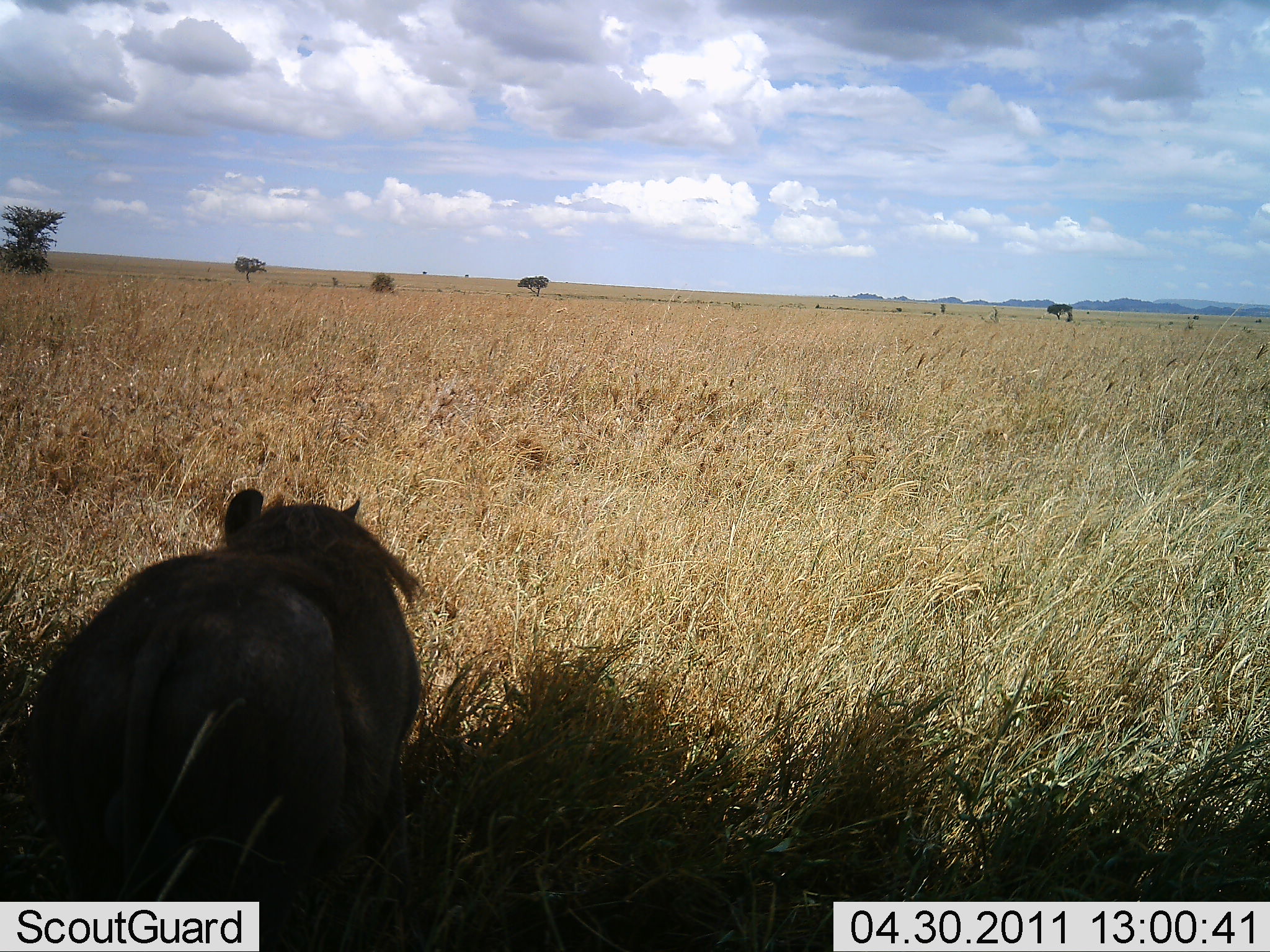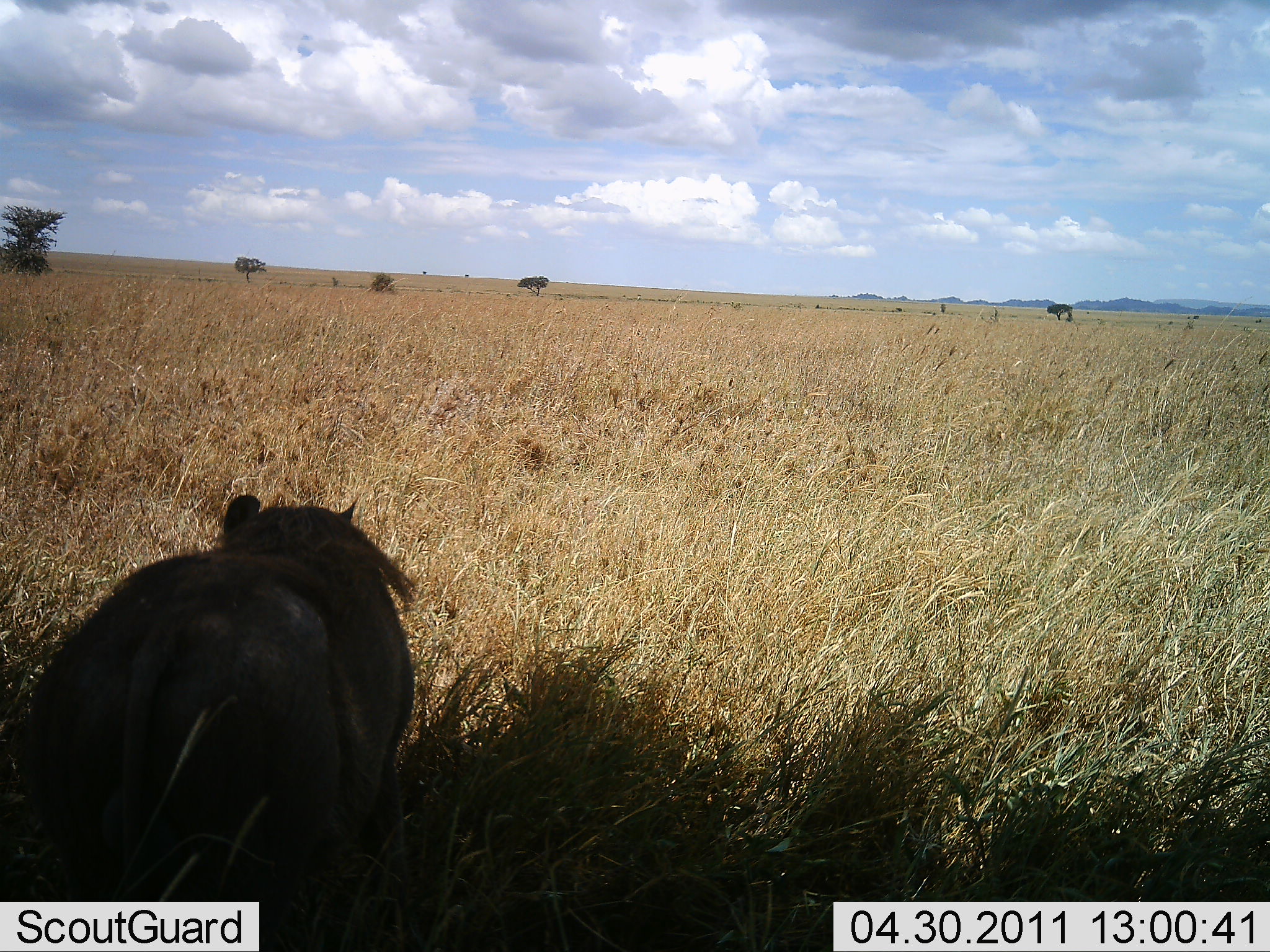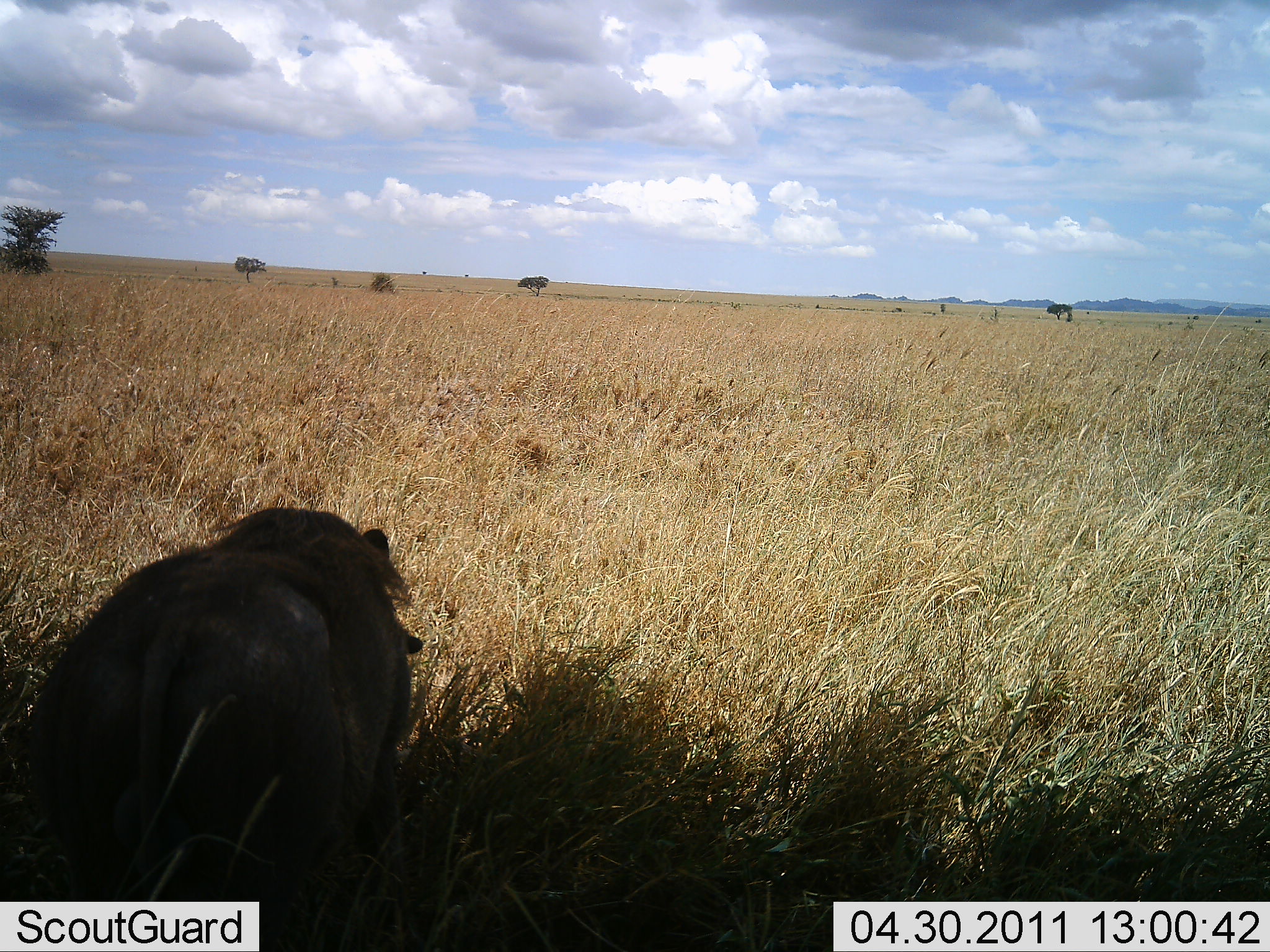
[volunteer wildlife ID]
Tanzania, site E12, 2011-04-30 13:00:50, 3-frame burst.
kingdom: Animalia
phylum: Chordata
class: Mammalia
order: Artiodactyla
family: Suidae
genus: Phacochoerus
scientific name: Phacochoerus africanus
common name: warthog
Warthog (Phacochoerus africanus), count 1. Behavior (volunteer vote fractions): standing 64%, resting 36%, moving 0%, interacting 0%. Young present (vote fraction): 0%. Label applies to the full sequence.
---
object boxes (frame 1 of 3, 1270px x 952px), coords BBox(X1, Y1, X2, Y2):
animal: BBox(27, 489, 426, 952)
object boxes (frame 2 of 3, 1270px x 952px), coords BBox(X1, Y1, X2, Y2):
animal: BBox(28, 494, 417, 952)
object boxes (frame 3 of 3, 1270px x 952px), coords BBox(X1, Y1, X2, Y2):
animal: BBox(36, 506, 425, 952)